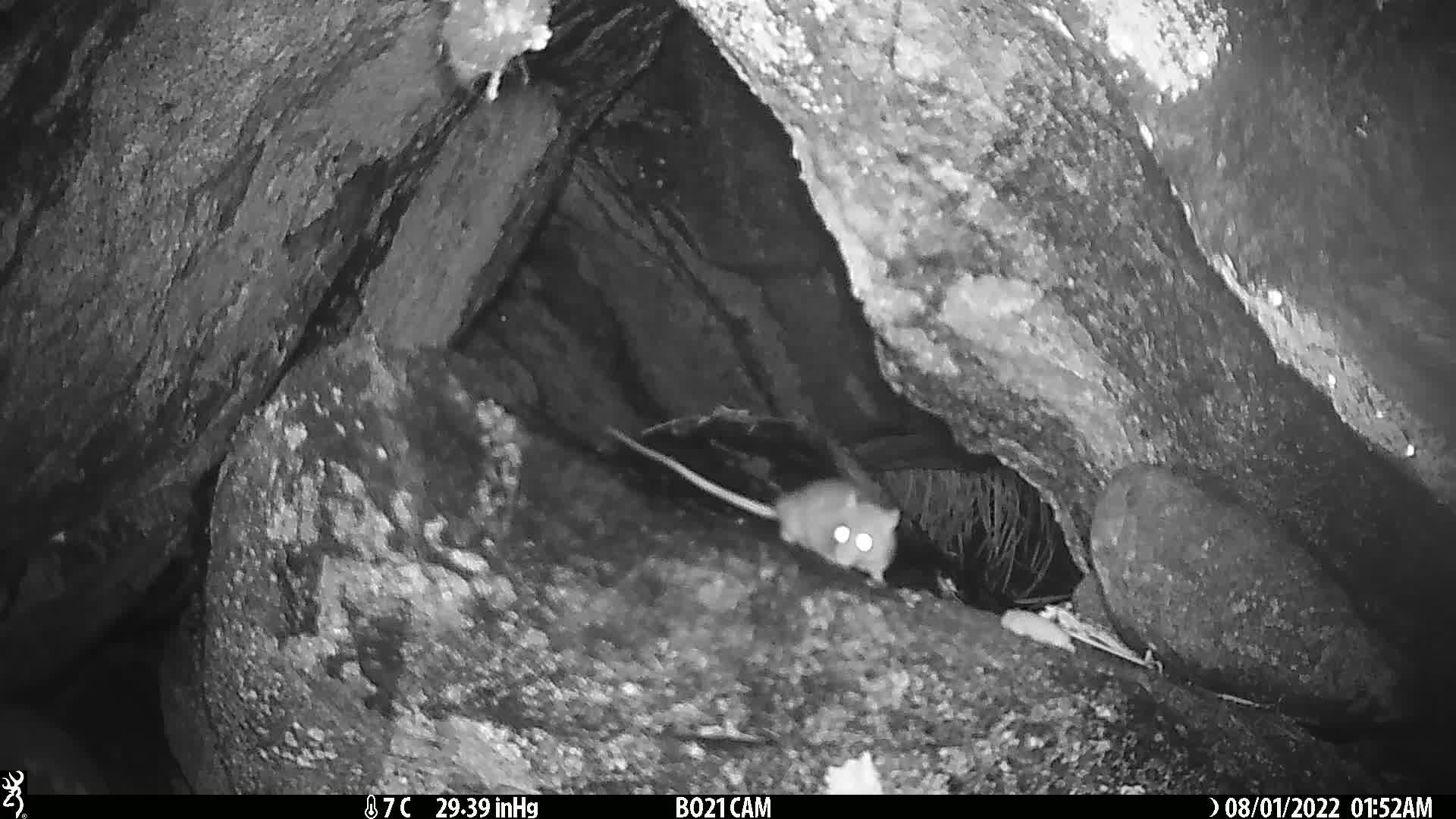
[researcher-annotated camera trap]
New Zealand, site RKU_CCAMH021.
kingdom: Animalia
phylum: Chordata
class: Mammalia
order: Rodentia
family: Muridae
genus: Rattus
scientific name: Rattus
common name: rat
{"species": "rat (Rattus)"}